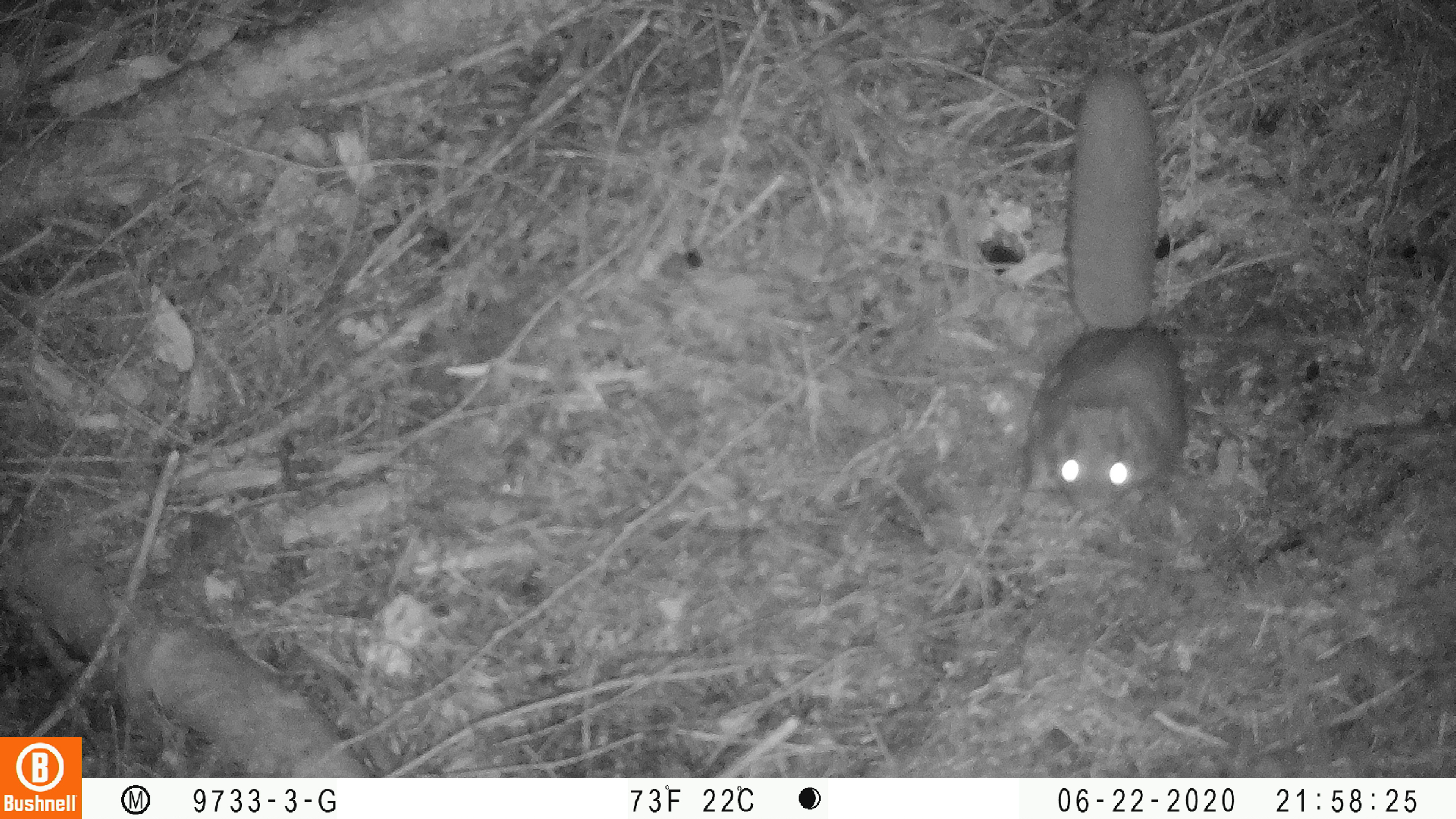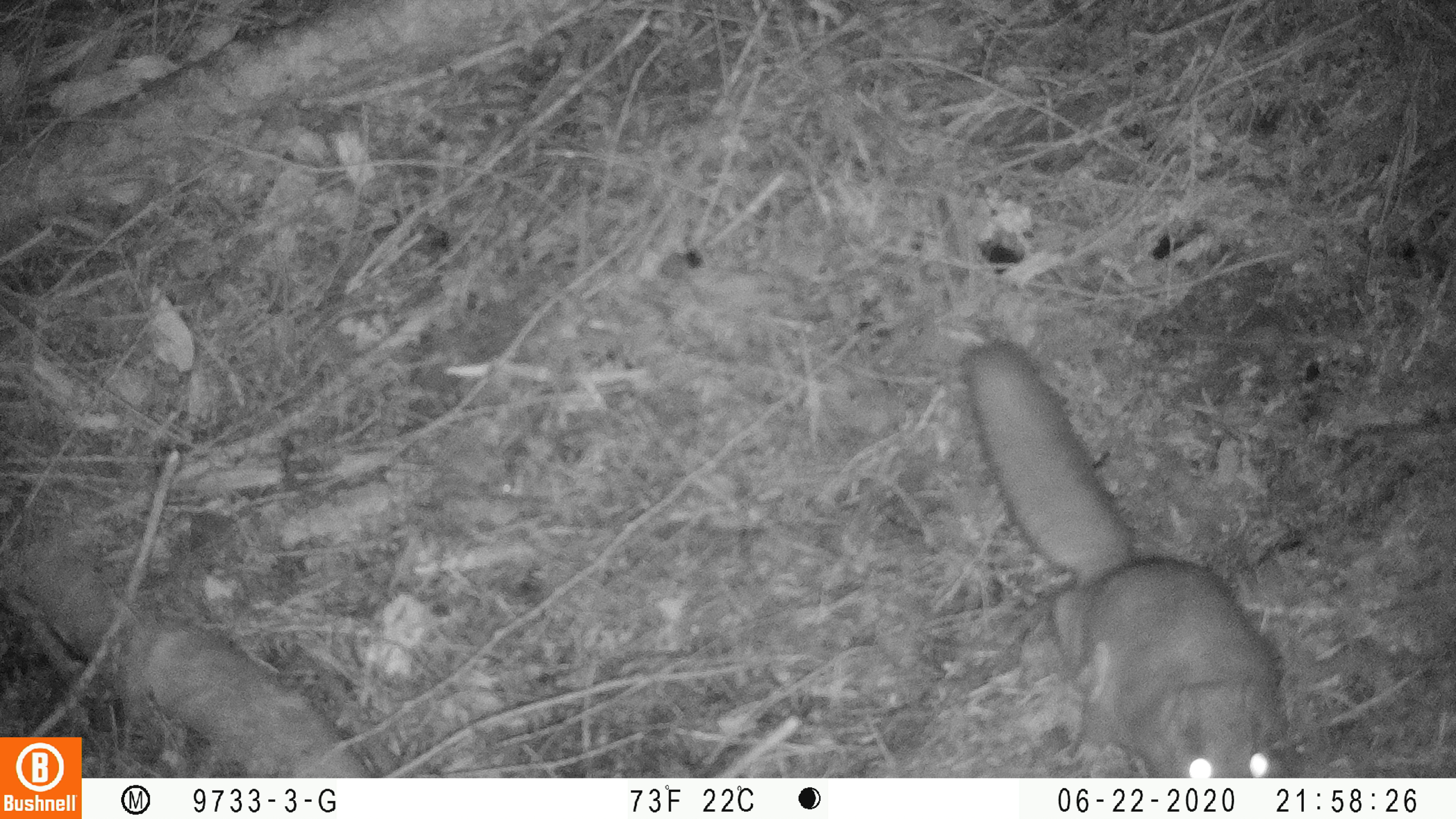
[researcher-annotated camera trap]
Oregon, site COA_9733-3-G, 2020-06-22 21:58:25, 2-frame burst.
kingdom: Animalia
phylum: Chordata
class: Mammalia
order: Rodentia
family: Sciuridae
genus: Glaucomys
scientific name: Glaucomys oregonensis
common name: humboldt's flying squirrel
Humboldt's flying squirrel (Glaucomys oregonensis).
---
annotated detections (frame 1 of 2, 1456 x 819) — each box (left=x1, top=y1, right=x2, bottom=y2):
humboldt's flying squirrel: (left=1003, top=62, right=1205, bottom=530)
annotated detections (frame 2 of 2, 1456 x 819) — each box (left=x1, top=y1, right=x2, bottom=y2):
humboldt's flying squirrel: (left=949, top=327, right=1298, bottom=774)